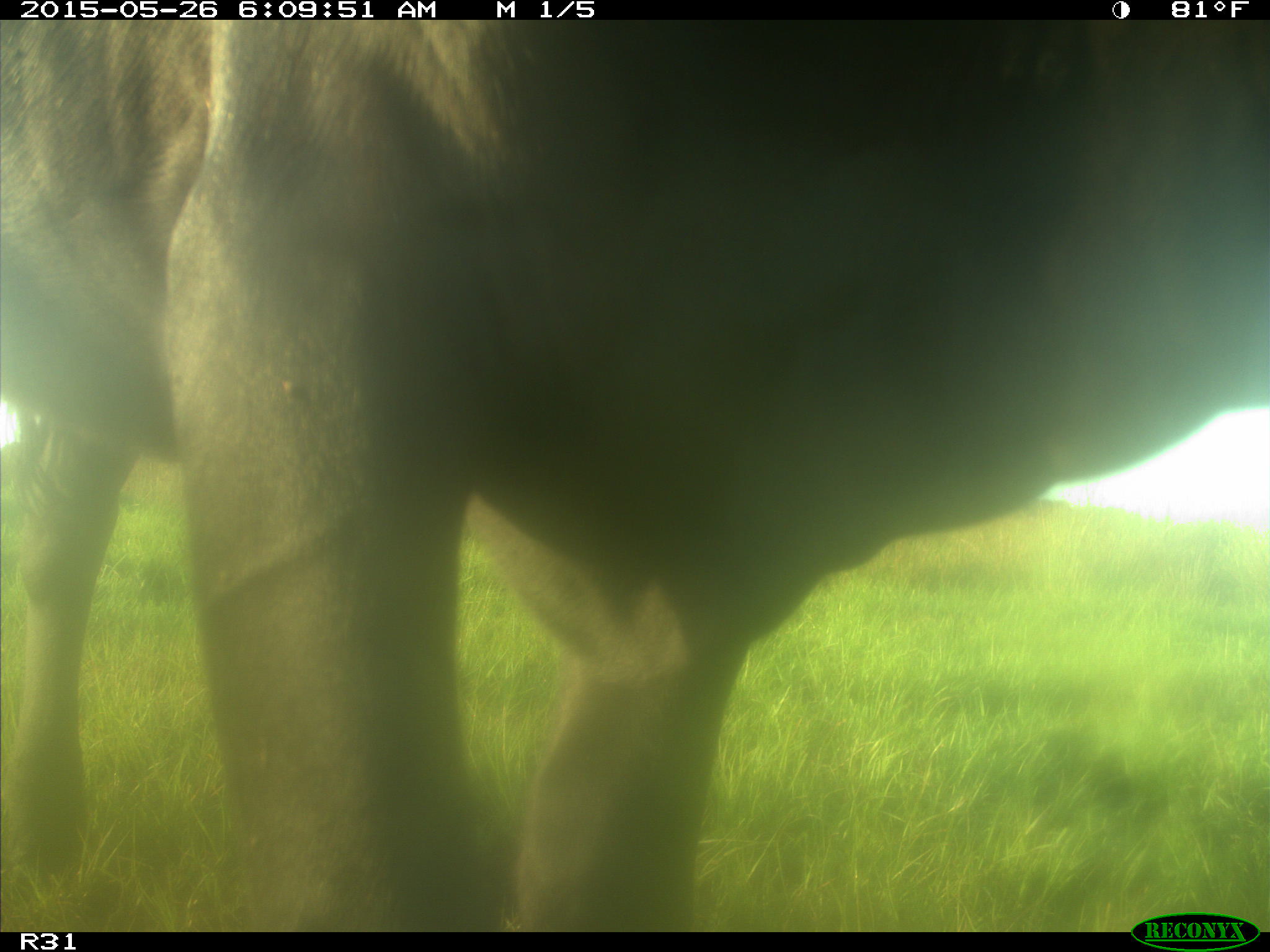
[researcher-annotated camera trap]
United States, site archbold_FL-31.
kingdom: Animalia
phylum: Chordata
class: Mammalia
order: Artiodactyla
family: Bovidae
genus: Bos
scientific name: Bos taurus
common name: domestic cow